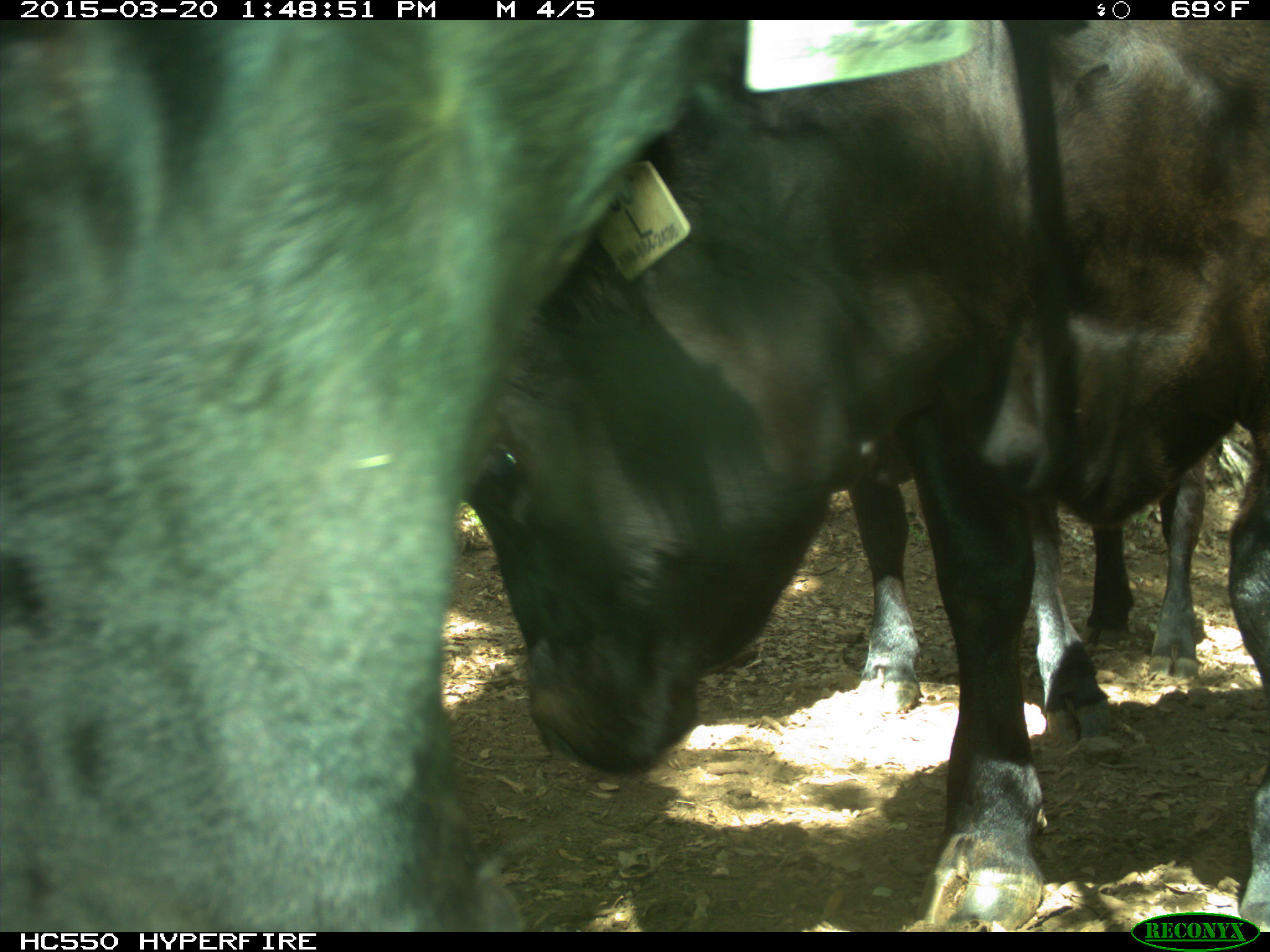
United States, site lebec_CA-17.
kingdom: Animalia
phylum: Chordata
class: Mammalia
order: Artiodactyla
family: Bovidae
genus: Bos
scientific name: Bos taurus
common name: domestic cow